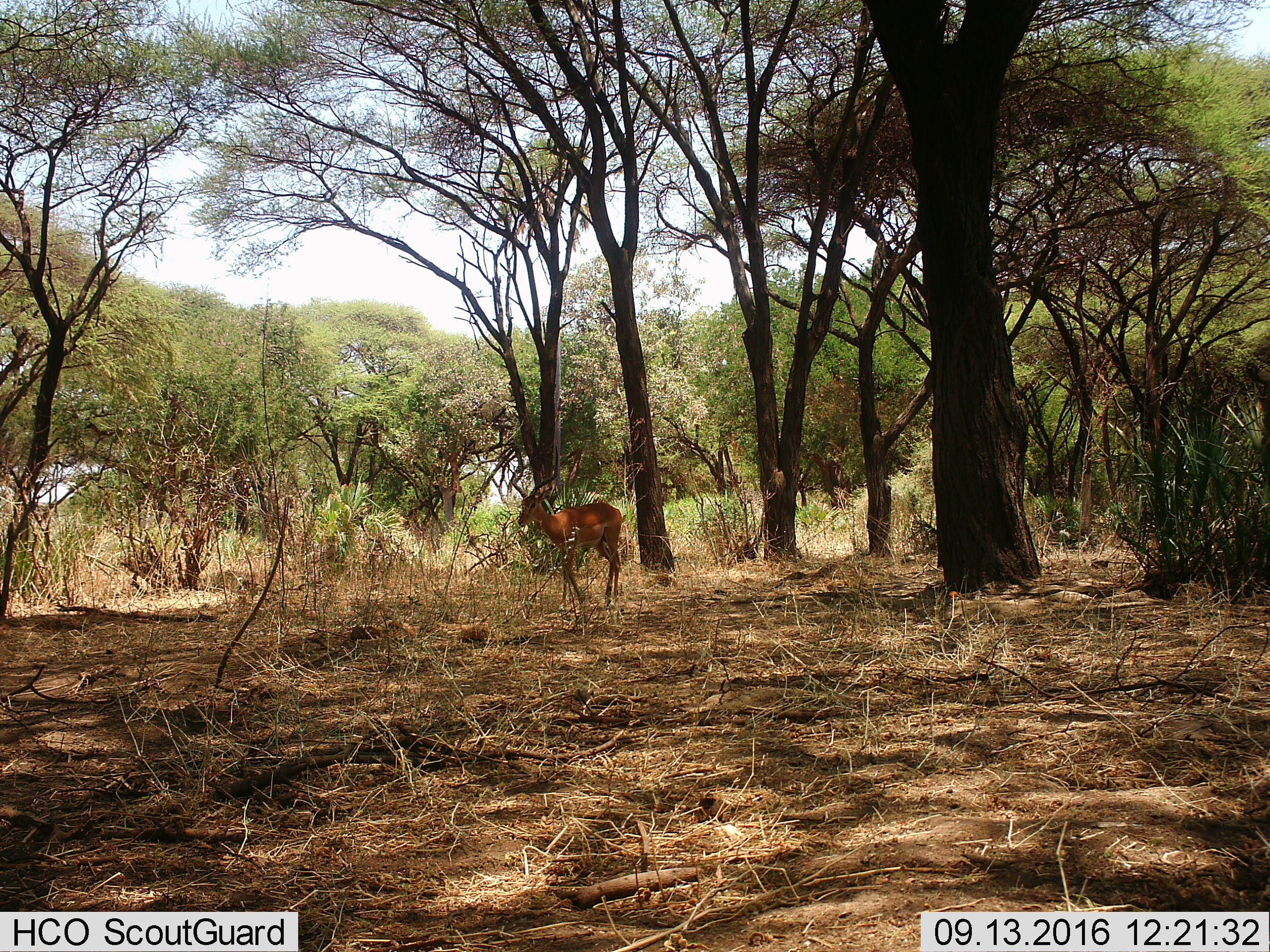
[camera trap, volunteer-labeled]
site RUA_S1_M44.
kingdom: Animalia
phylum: Chordata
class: Mammalia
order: Artiodactyla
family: Bovidae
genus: Aepyceros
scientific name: Aepyceros melampus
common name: impala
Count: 1.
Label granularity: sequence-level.